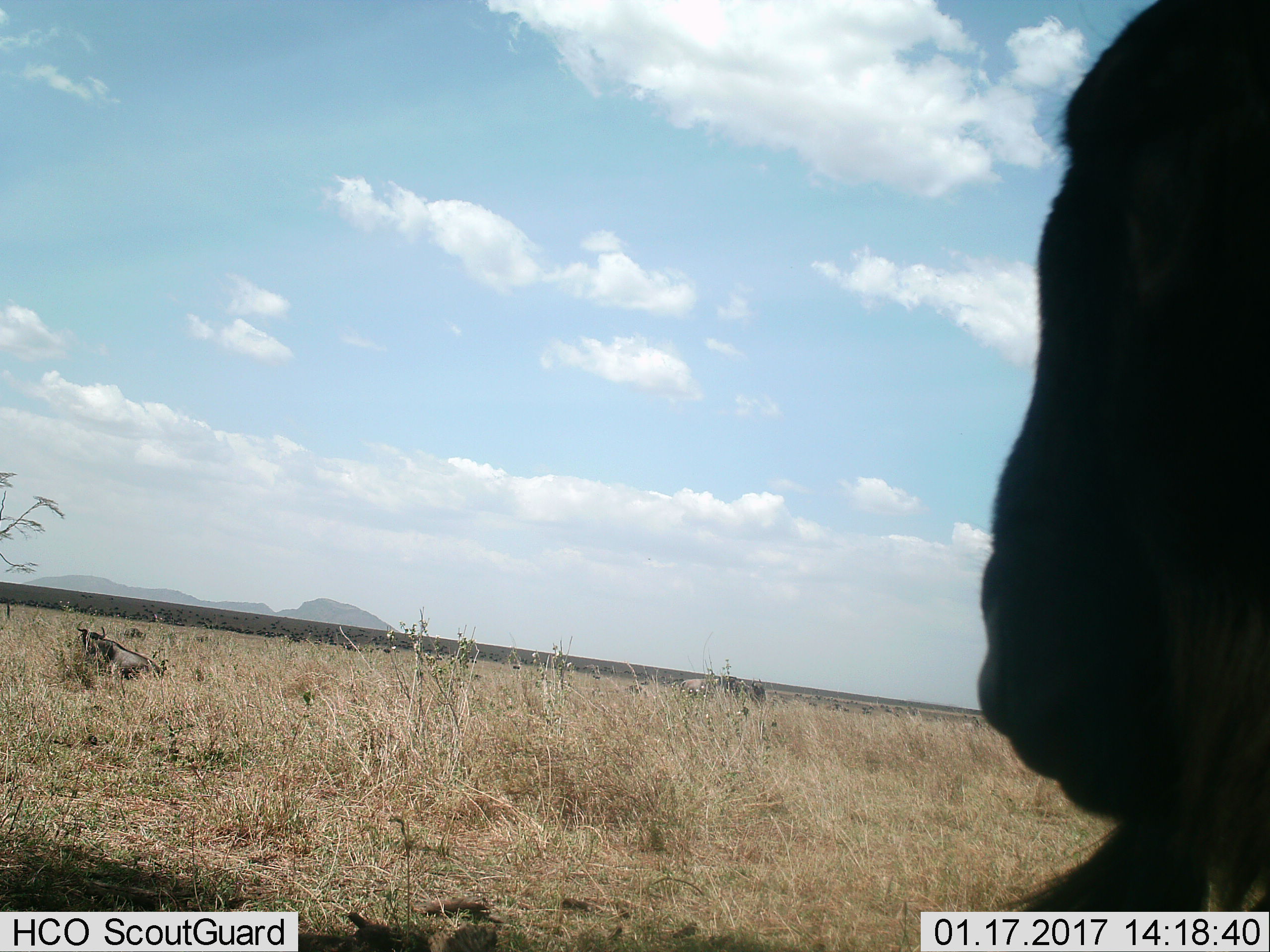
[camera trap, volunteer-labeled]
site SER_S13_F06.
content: unidentified animal